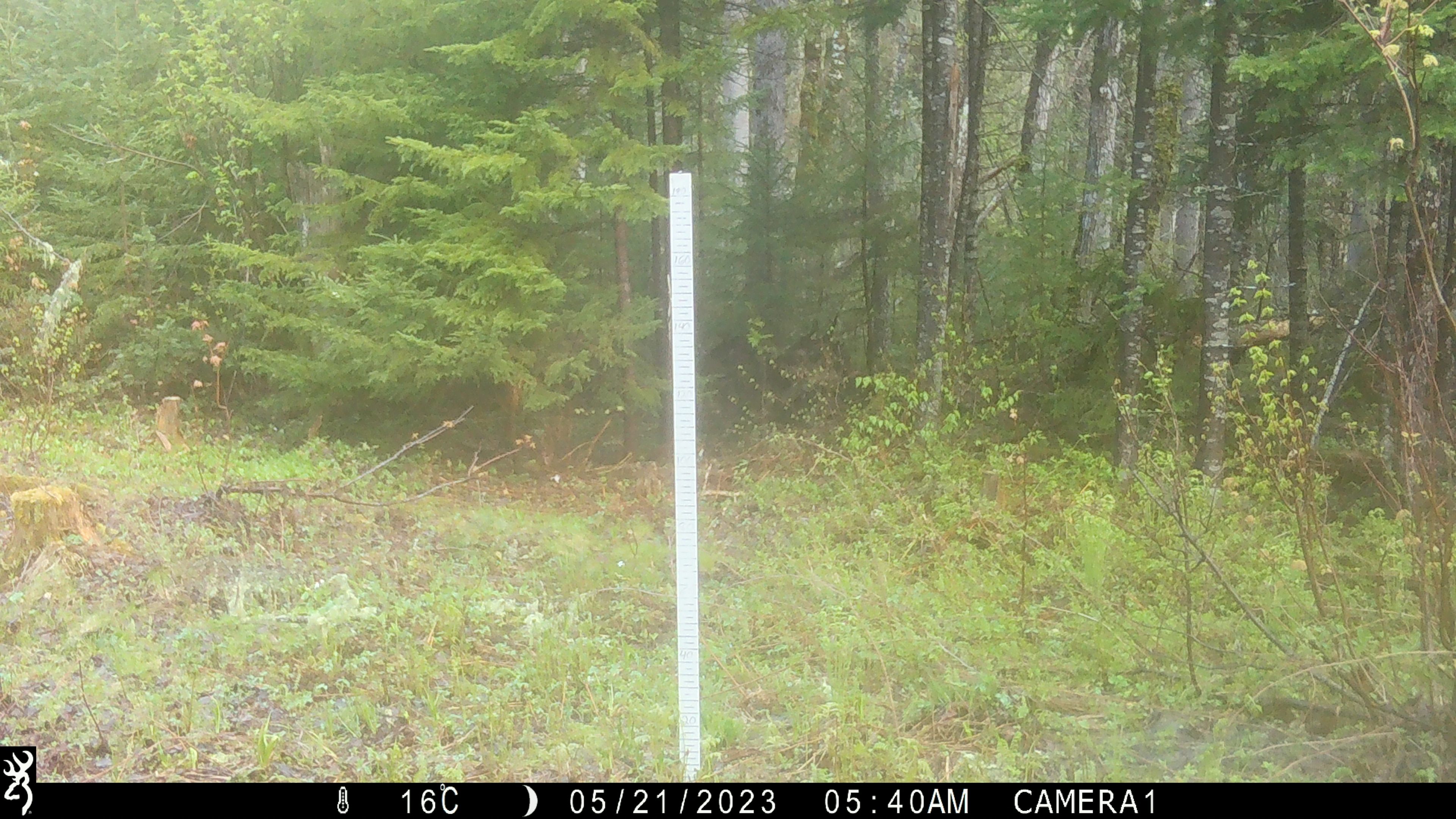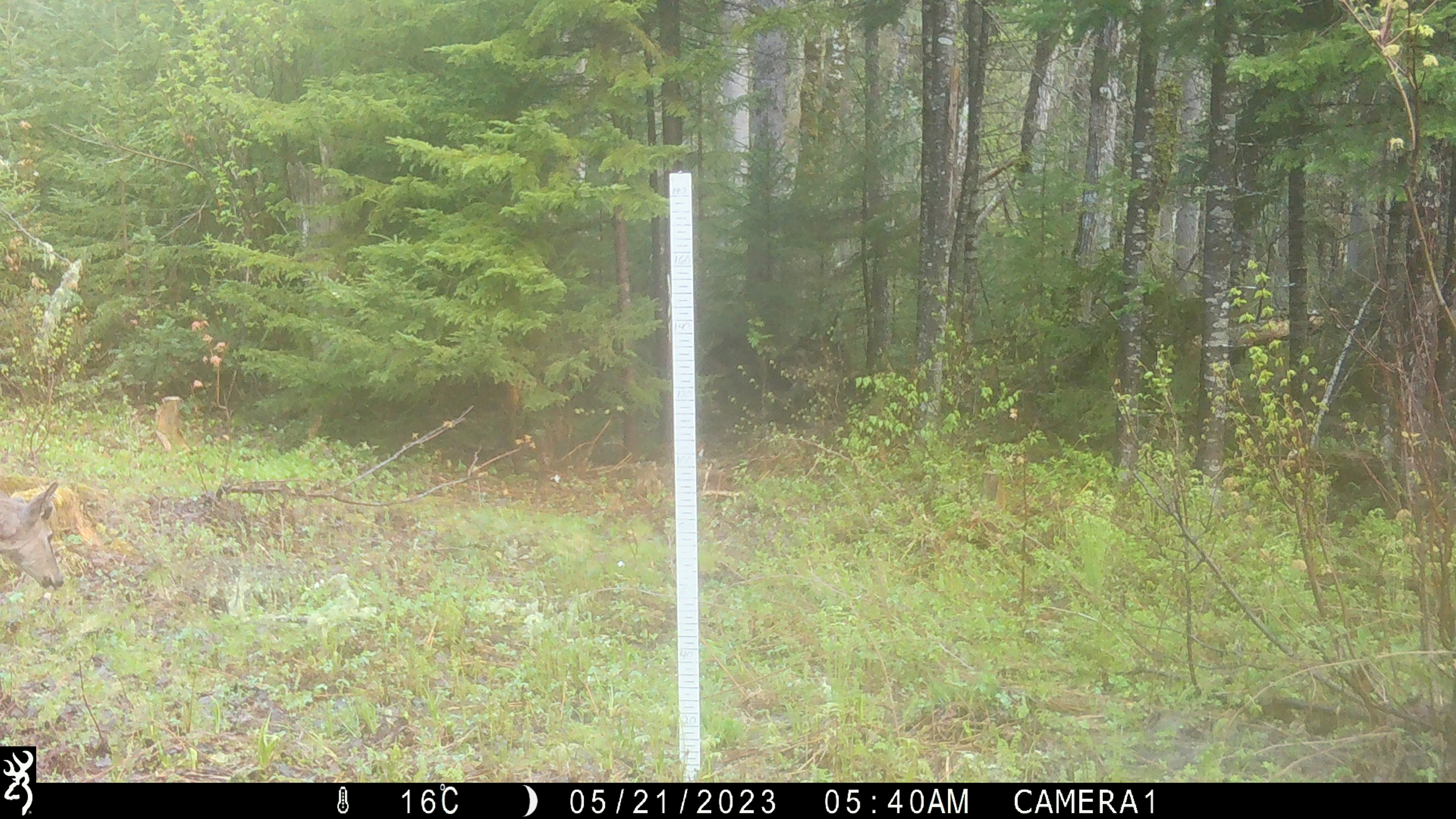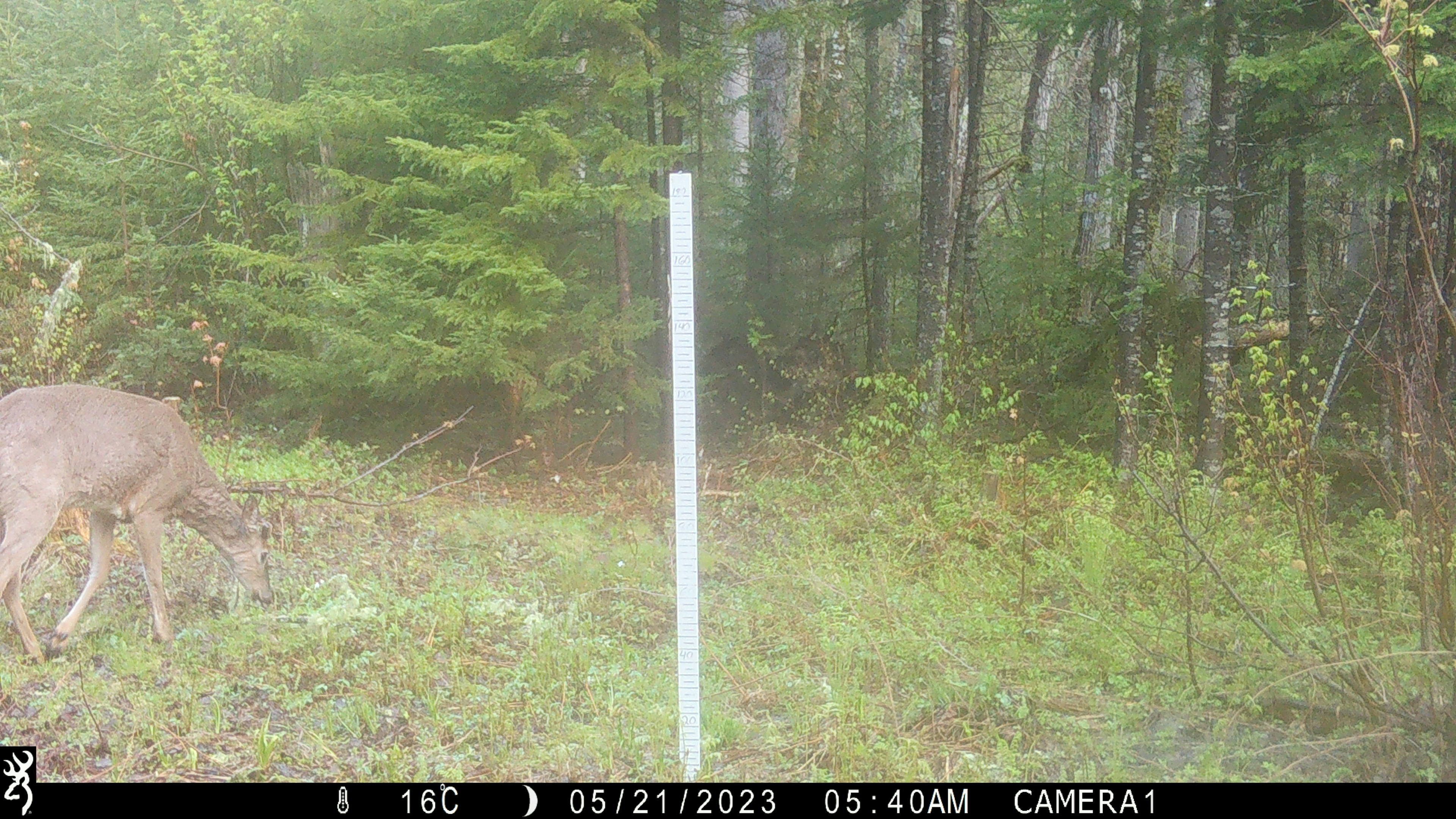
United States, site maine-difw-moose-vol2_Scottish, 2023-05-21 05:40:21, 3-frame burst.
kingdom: Animalia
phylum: Chordata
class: Mammalia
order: Artiodactyla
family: Cervidae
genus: Odocoileus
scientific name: Odocoileus virginianus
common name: white-tailed deer